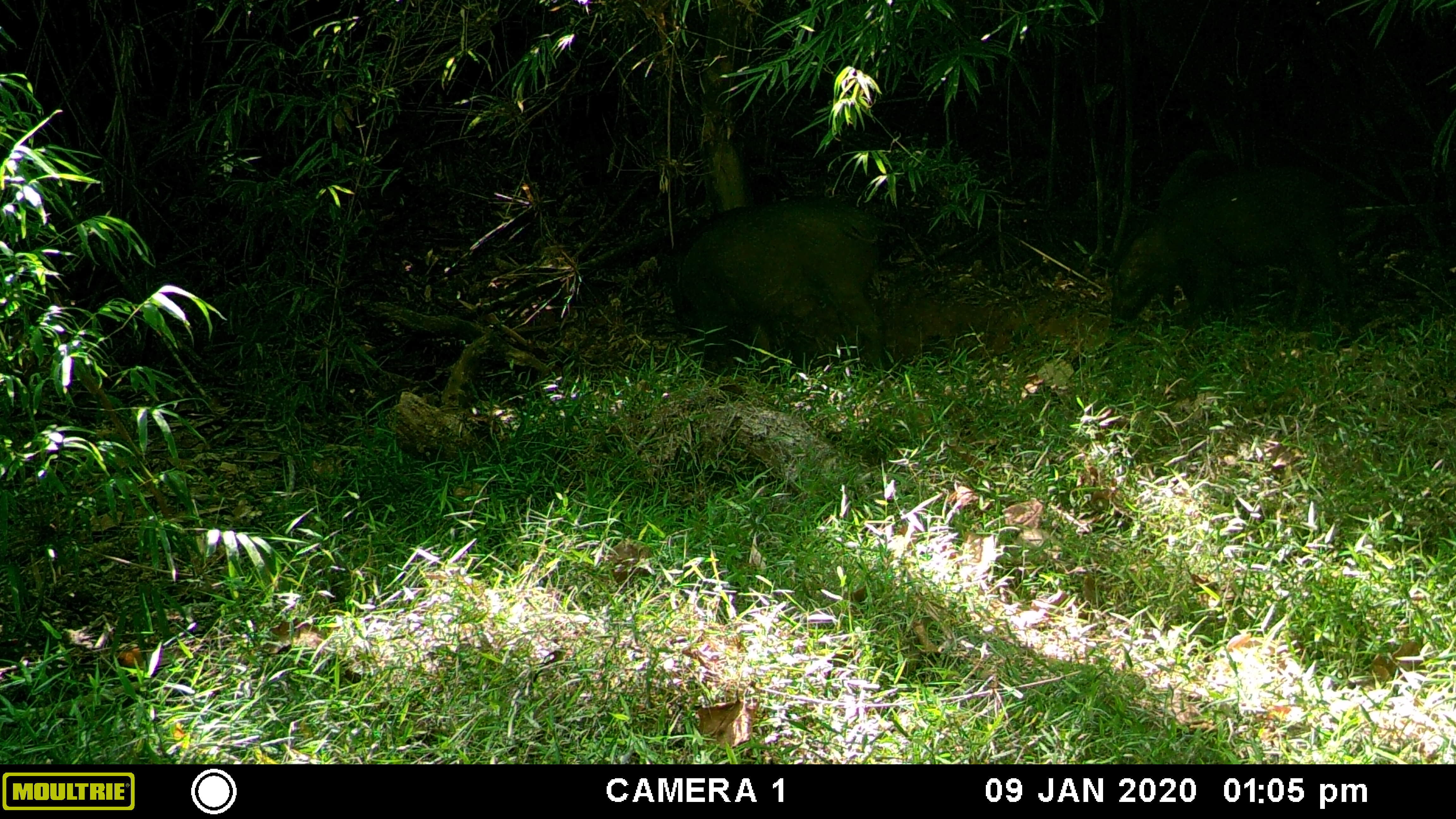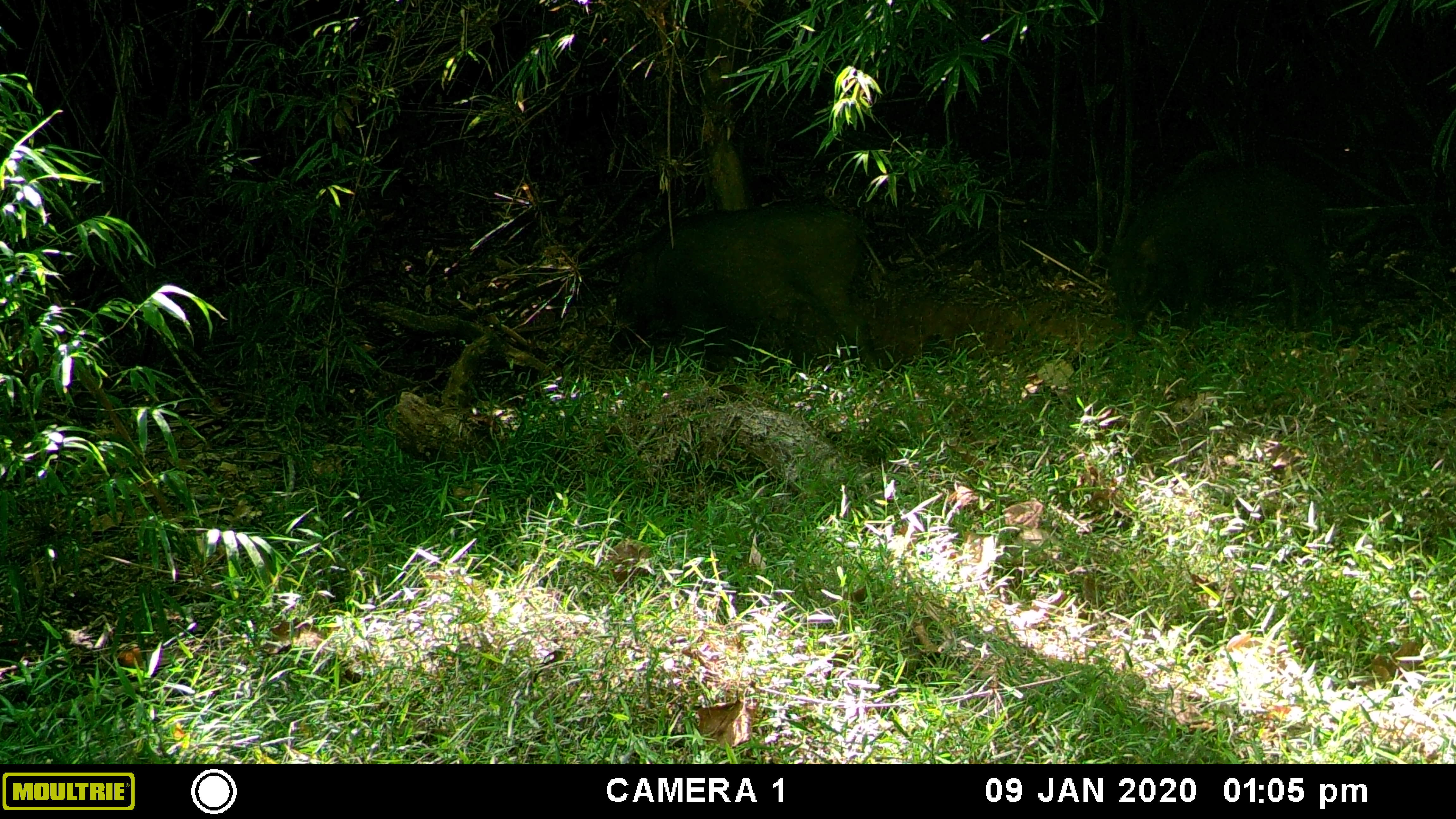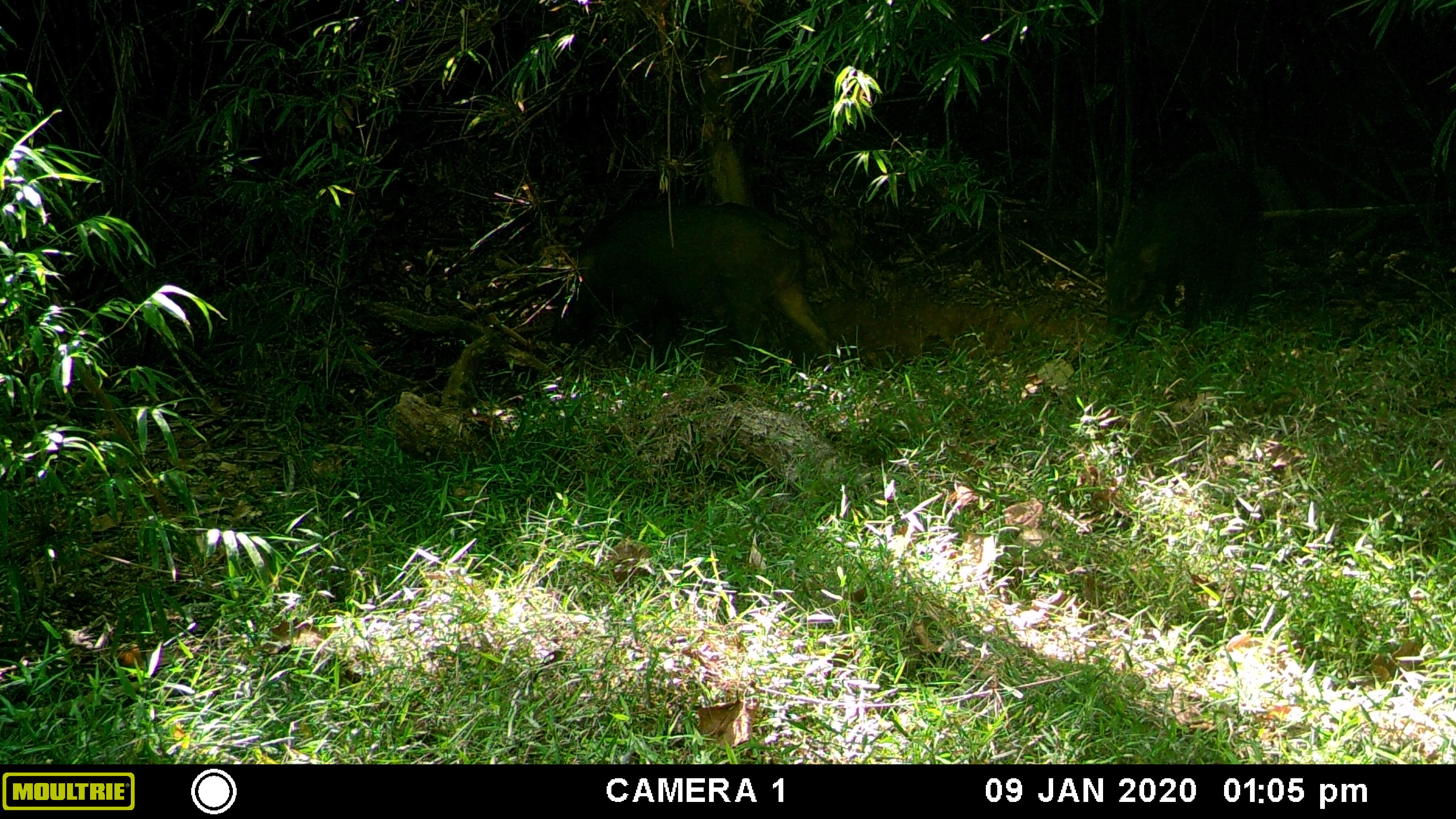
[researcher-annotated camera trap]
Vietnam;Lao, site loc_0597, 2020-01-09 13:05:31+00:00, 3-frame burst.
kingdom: Animalia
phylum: Chordata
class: Mammalia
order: Artiodactyla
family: Suidae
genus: Sus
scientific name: Sus scrofa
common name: eurasian wild pig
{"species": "eurasian wild pig (Sus scrofa)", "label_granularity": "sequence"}